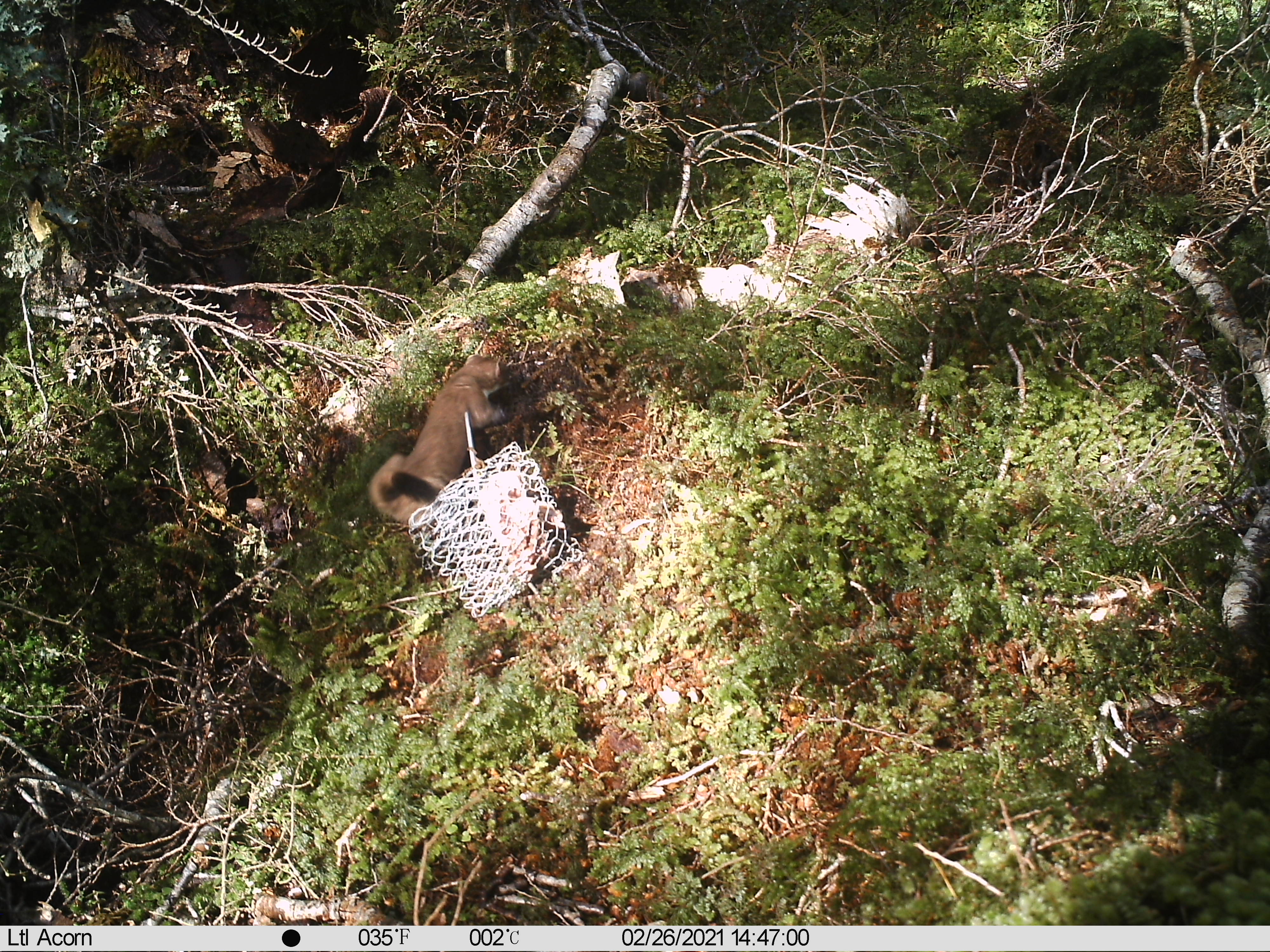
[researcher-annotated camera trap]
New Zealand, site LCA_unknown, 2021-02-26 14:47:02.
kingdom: Animalia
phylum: Chordata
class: Mammalia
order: Carnivora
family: Mustelidae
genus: Mustela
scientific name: Mustela erminea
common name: stoat